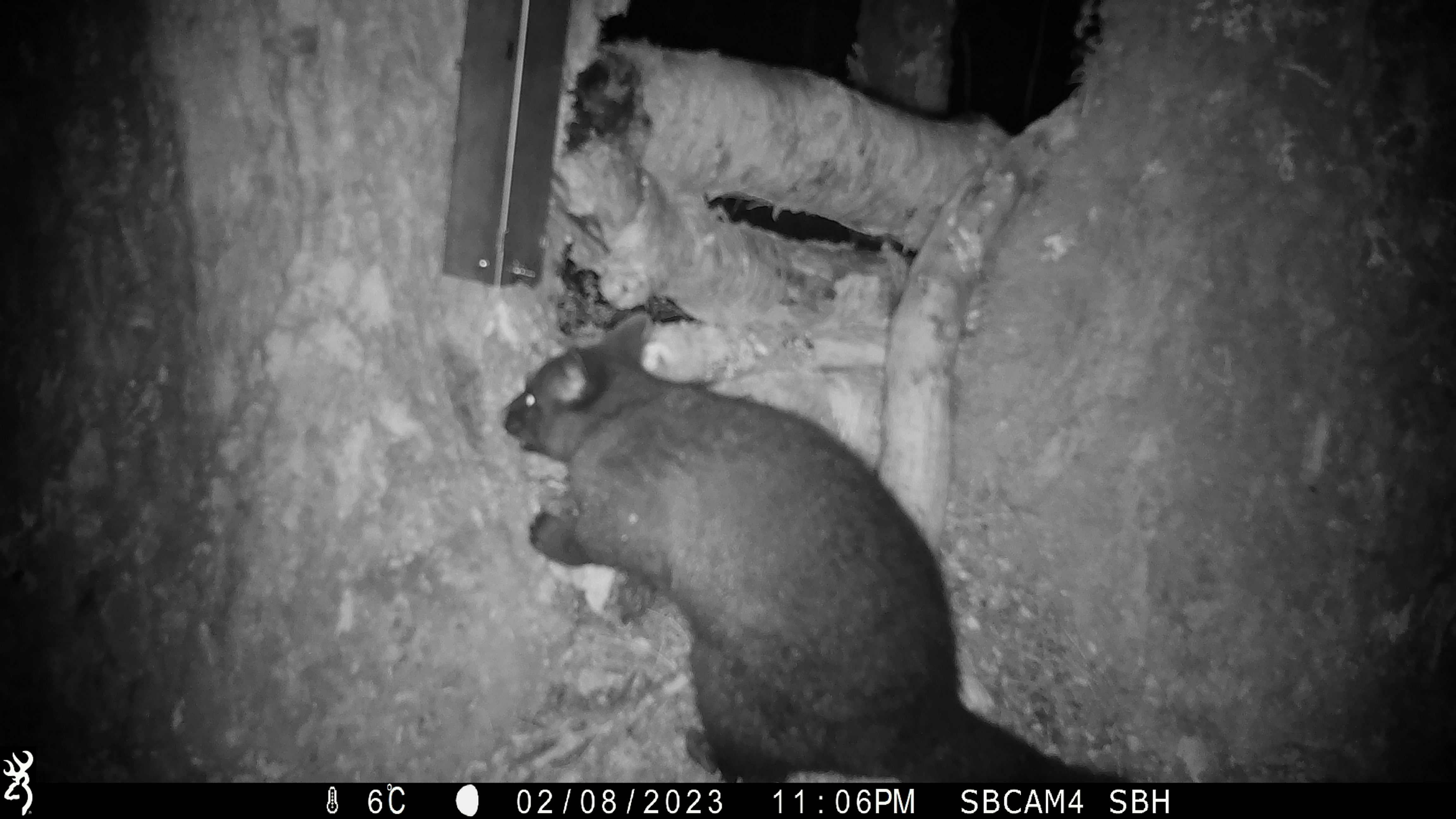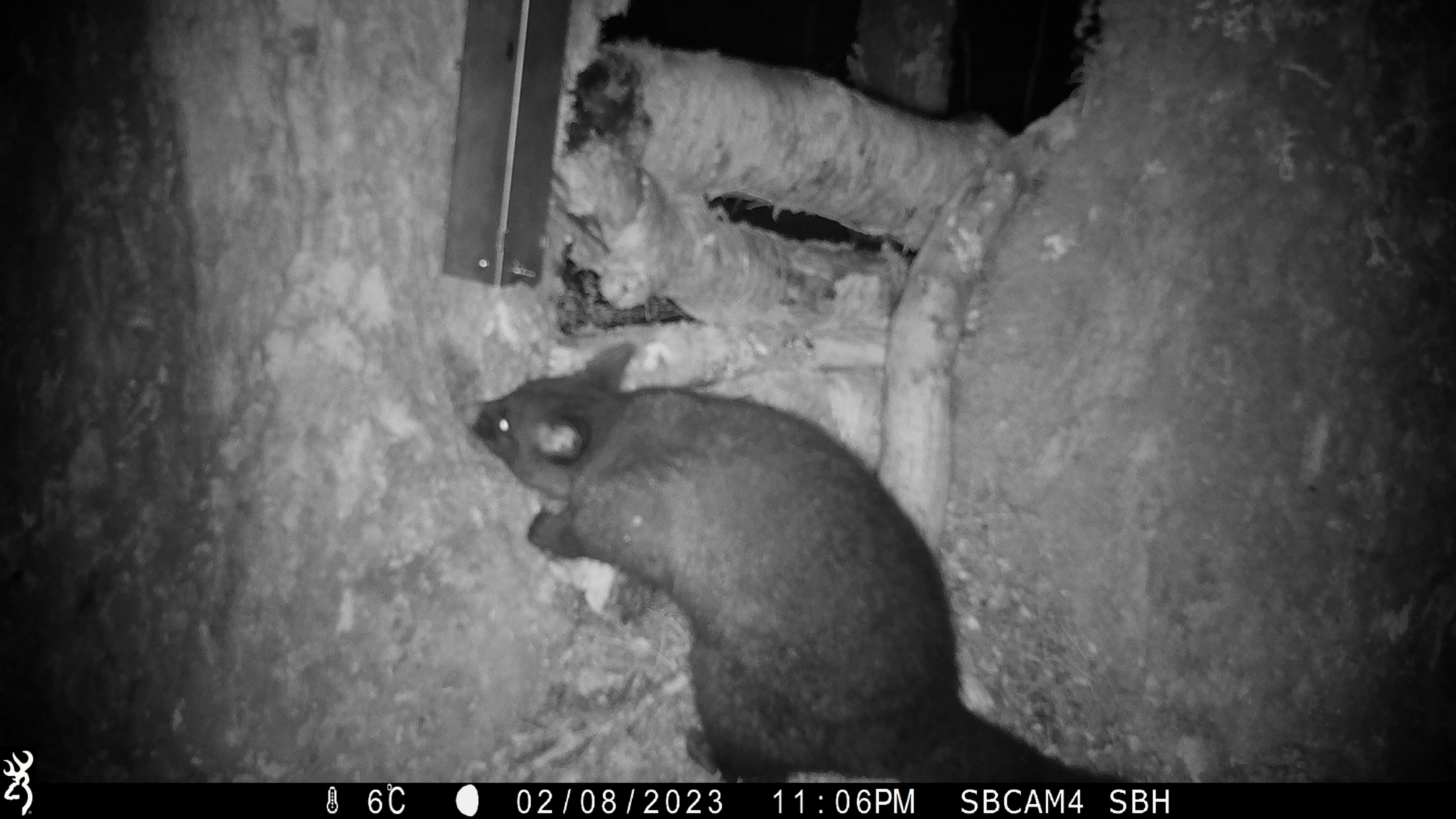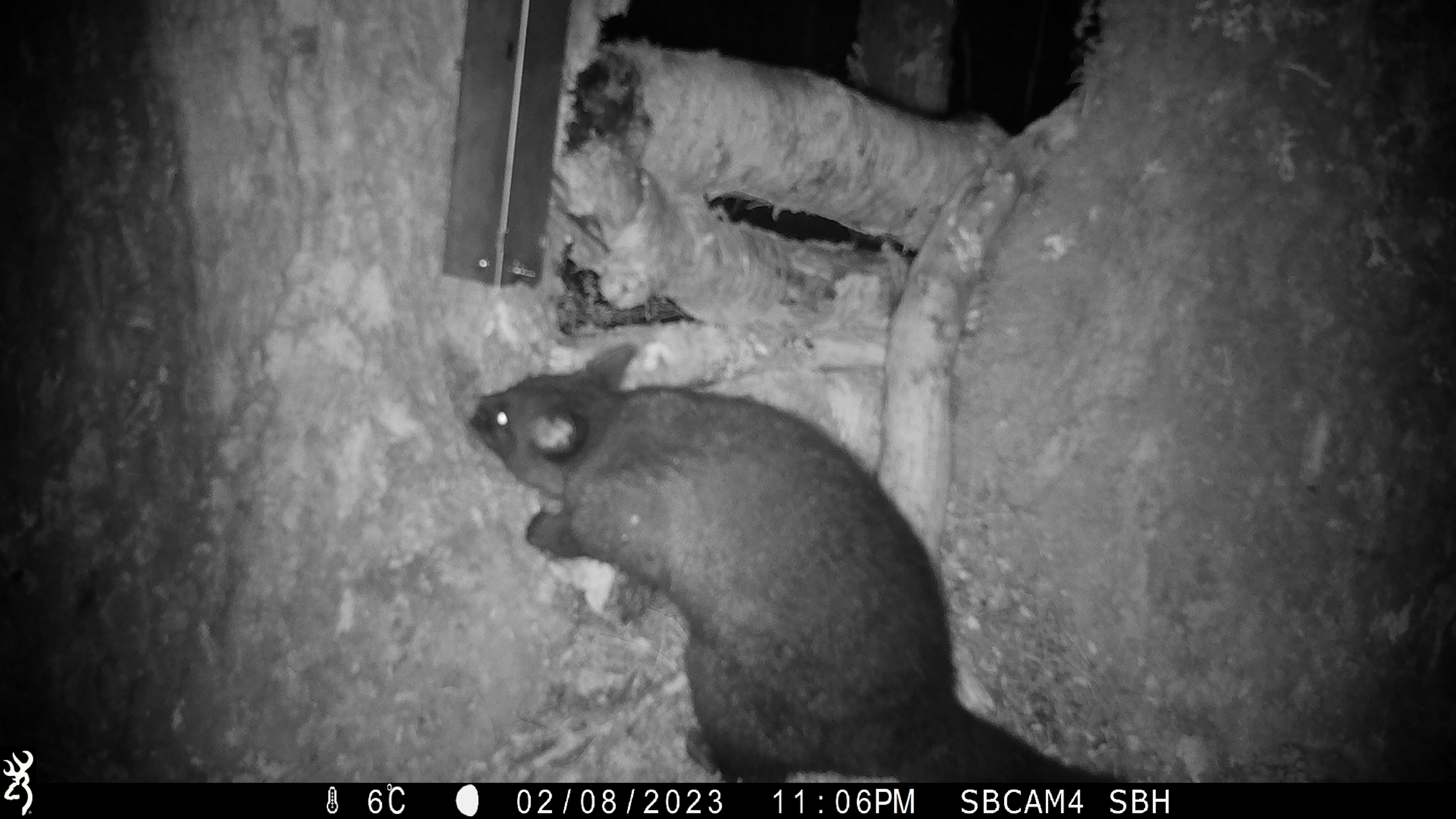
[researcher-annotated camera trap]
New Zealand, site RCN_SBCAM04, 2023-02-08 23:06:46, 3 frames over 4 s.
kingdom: Animalia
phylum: Chordata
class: Mammalia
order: Diprotodontia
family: Phalangeridae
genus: Trichosurus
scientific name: Trichosurus vulpecula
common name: common brushtail possum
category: possum